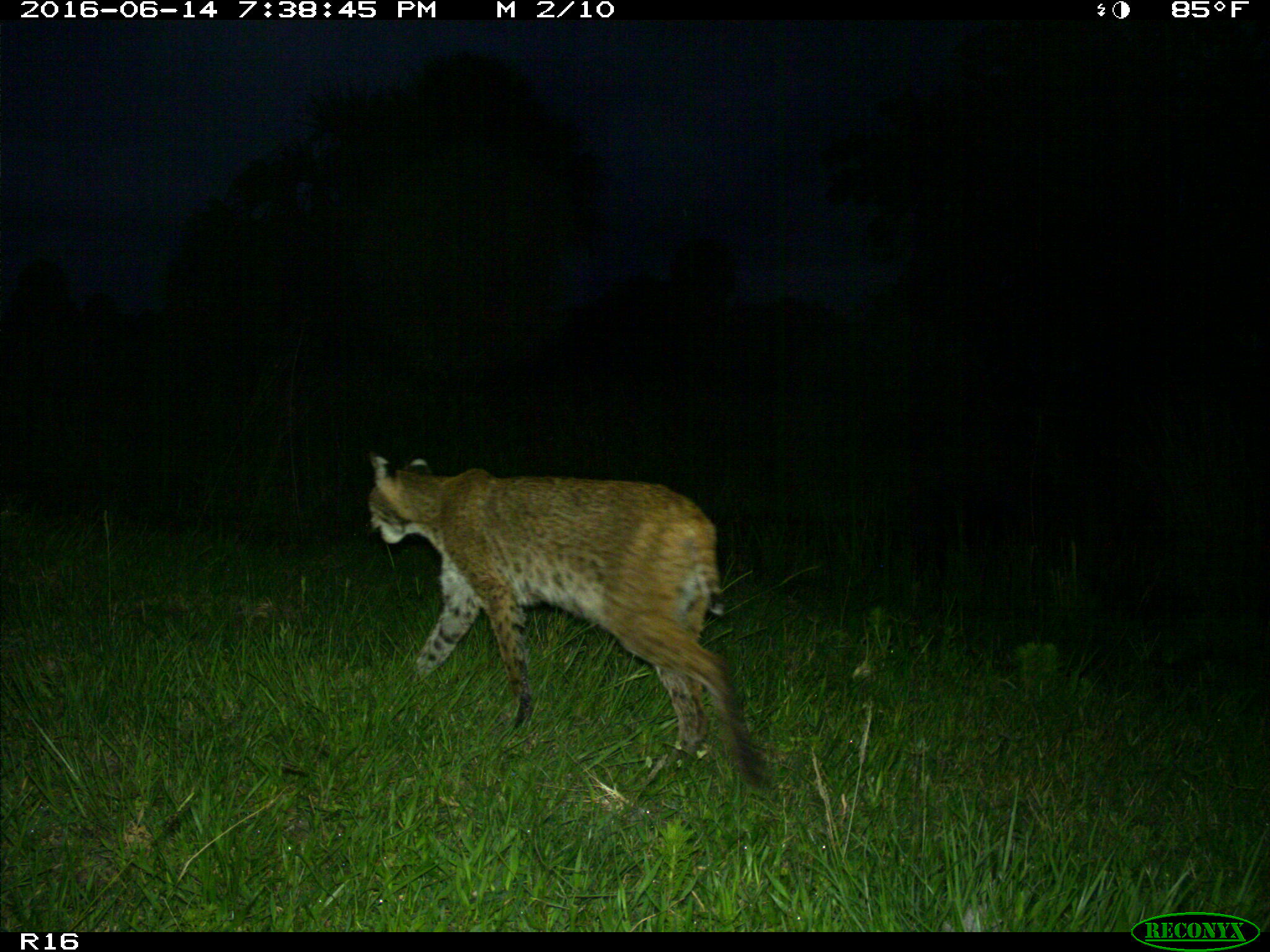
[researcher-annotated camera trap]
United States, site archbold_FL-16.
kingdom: Animalia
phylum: Chordata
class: Mammalia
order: Carnivora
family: Felidae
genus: Lynx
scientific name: Lynx rufus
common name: bobcat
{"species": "Lynx rufus (bobcat)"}